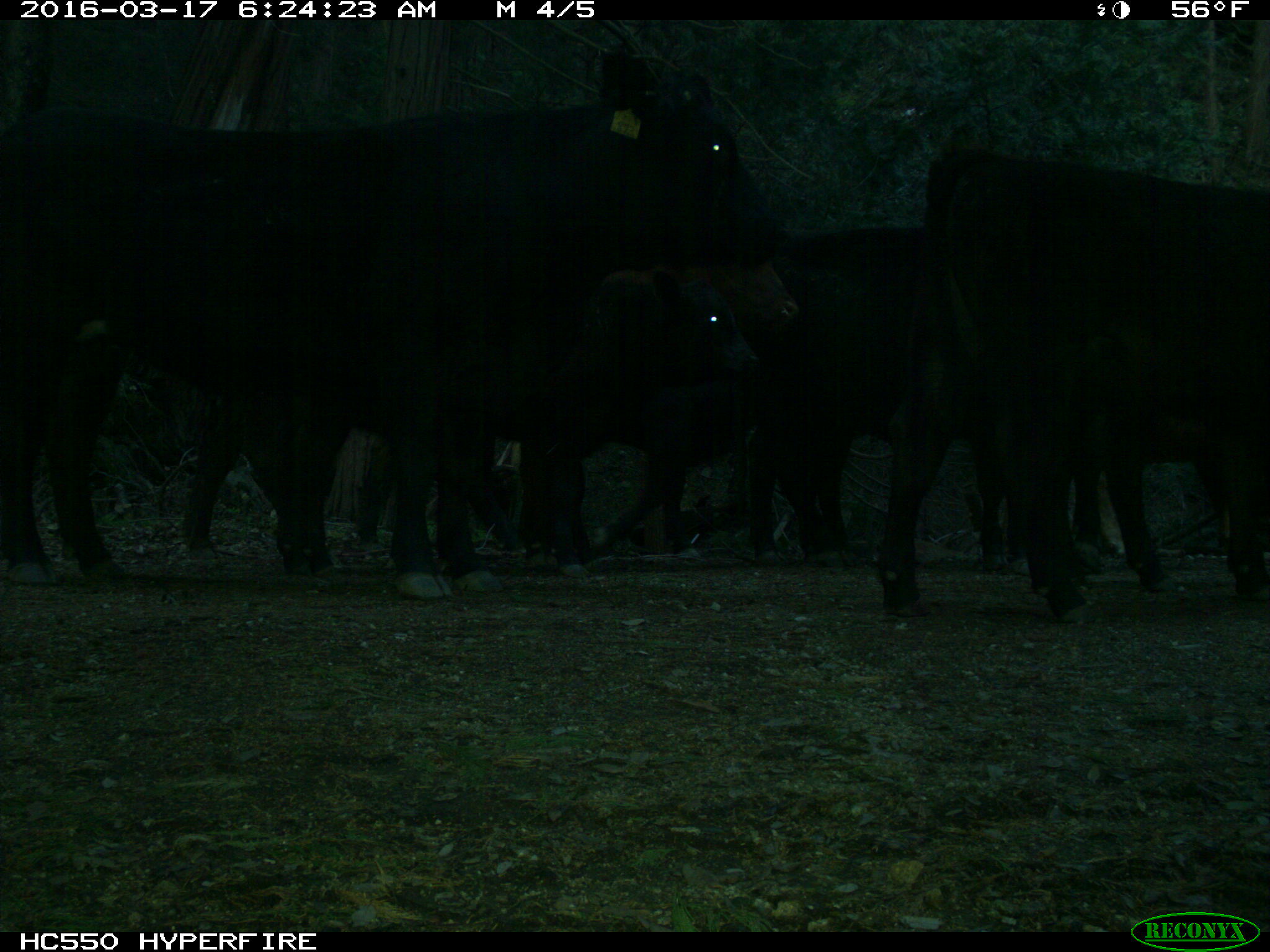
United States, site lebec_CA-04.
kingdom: Animalia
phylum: Chordata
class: Mammalia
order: Artiodactyla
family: Bovidae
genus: Bos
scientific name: Bos taurus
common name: domestic cow